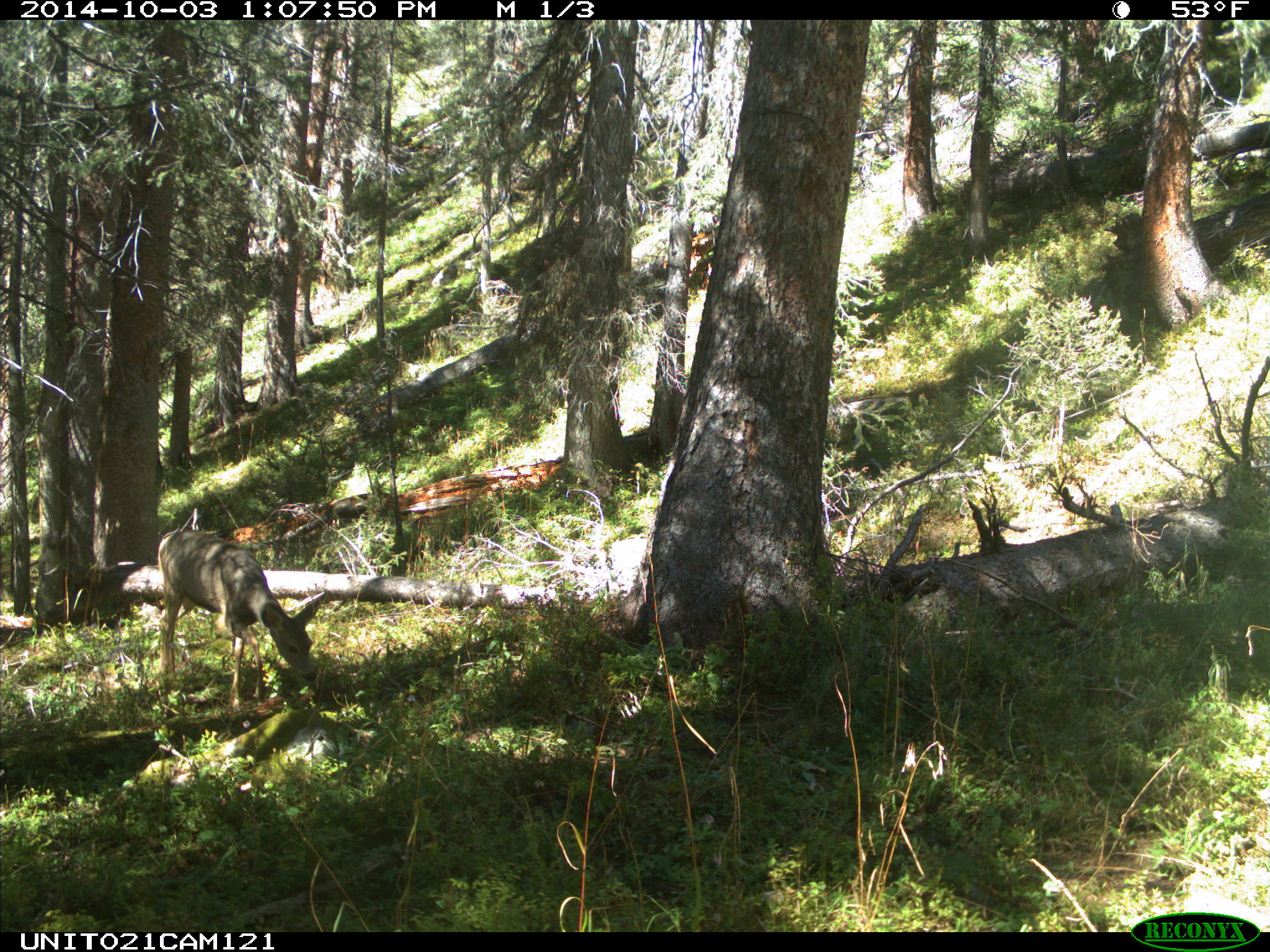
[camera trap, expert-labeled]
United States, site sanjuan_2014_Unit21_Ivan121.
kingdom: Animalia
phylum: Chordata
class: Mammalia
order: Artiodactyla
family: Cervidae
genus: Odocoileus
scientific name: Odocoileus hemionus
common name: mule deer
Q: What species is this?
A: Odocoileus hemionus (mule deer).